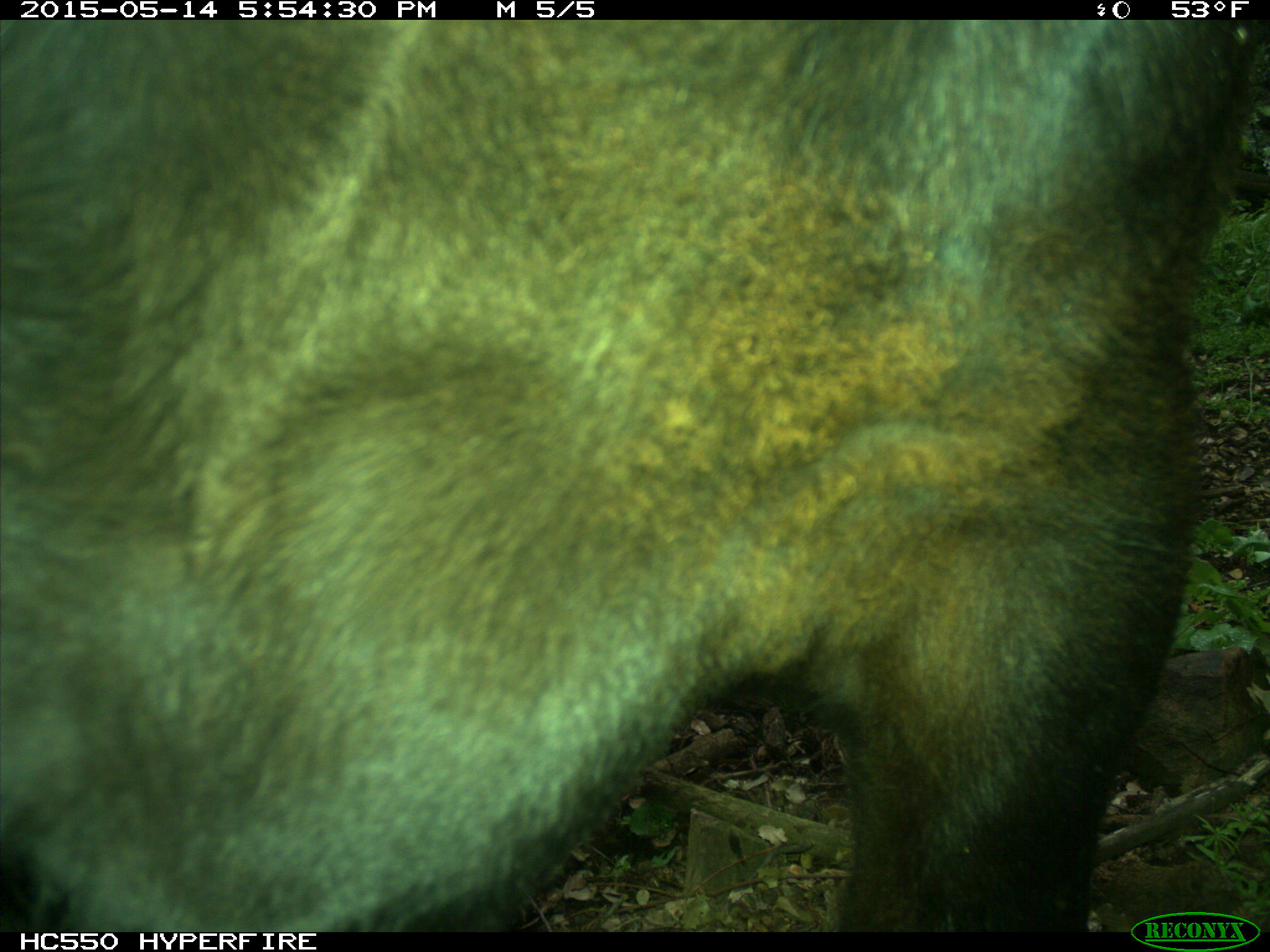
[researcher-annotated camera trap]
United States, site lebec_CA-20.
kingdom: Animalia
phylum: Chordata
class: Mammalia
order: Artiodactyla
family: Bovidae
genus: Bos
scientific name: Bos taurus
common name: domestic cow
Bos taurus (domestic cow).